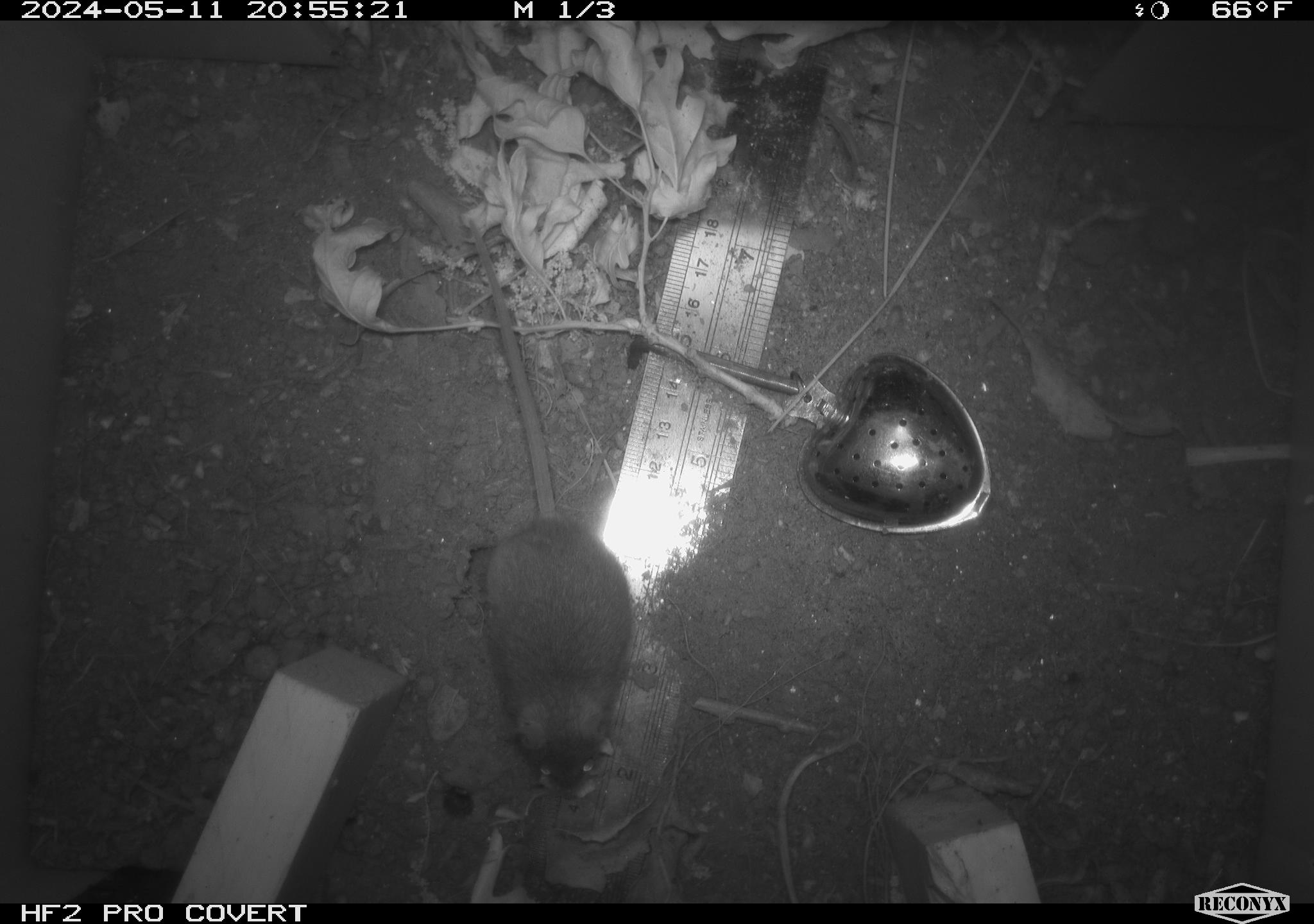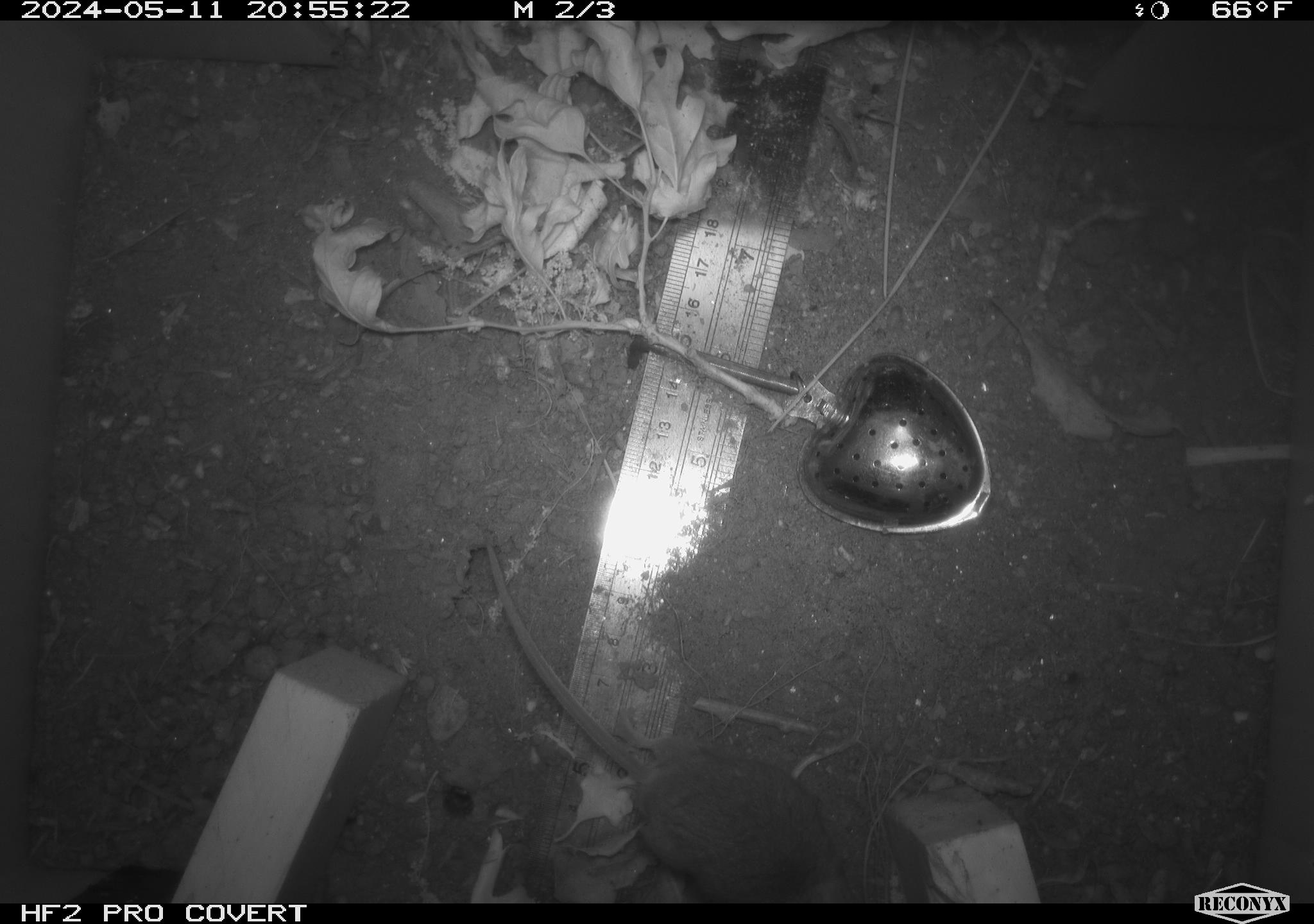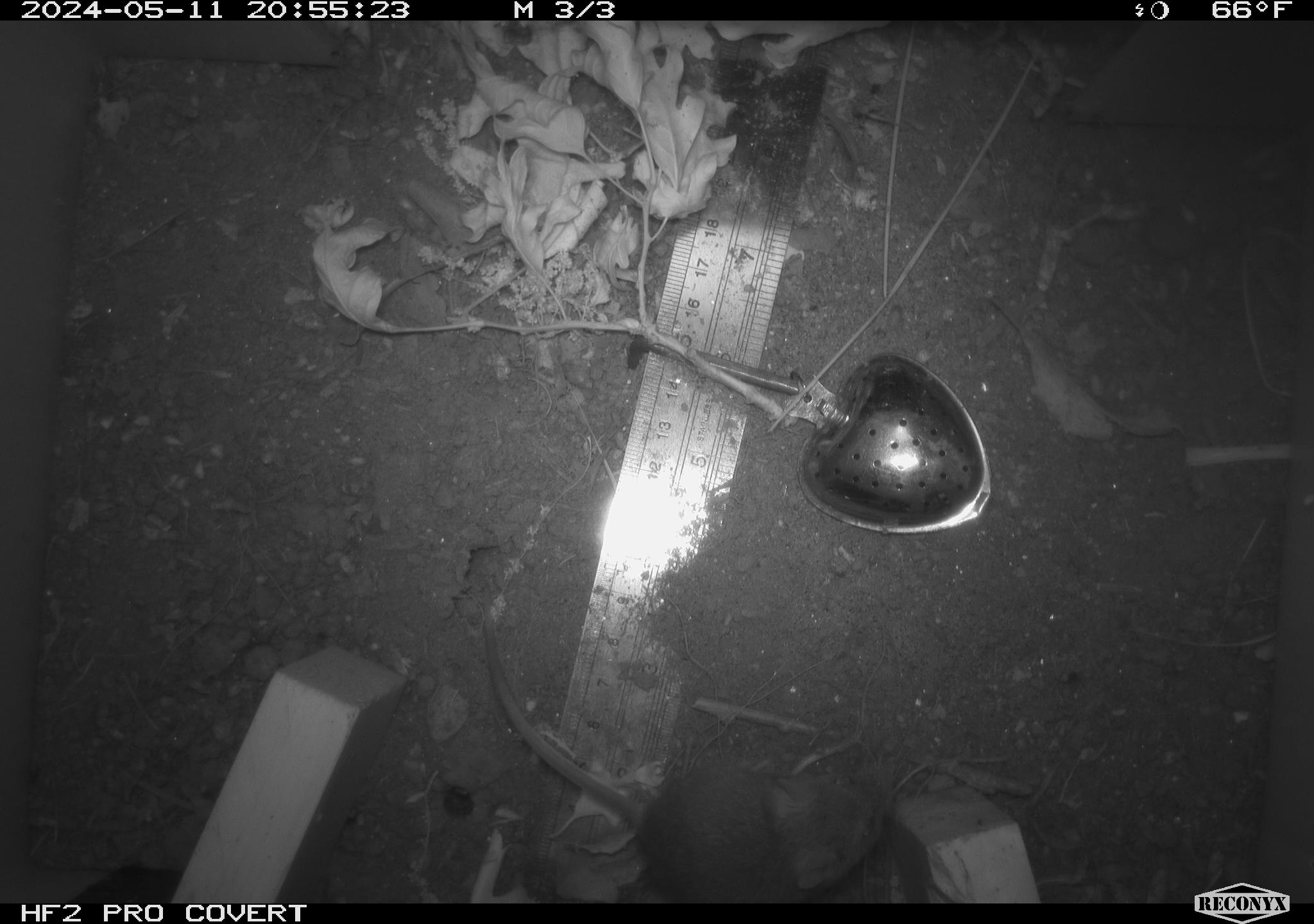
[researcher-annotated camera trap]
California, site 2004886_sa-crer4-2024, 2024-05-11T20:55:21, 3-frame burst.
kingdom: Animalia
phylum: Chordata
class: Mammalia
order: Rodentia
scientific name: Rodentia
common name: mouse species